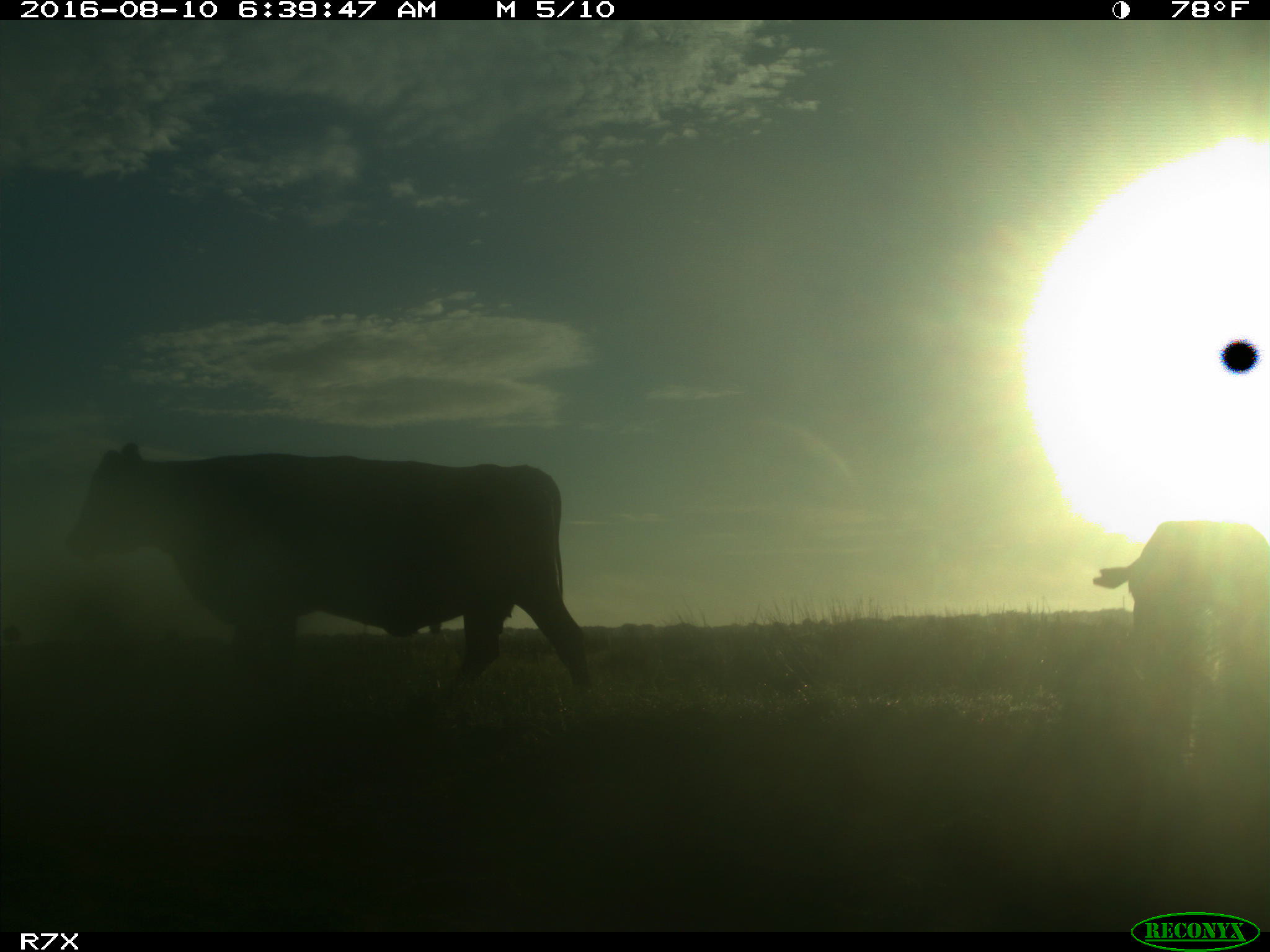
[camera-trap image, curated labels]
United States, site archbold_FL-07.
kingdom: Animalia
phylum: Chordata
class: Mammalia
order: Artiodactyla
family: Bovidae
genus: Bos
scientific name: Bos taurus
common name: domestic cow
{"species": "Bos taurus (domestic cow)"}